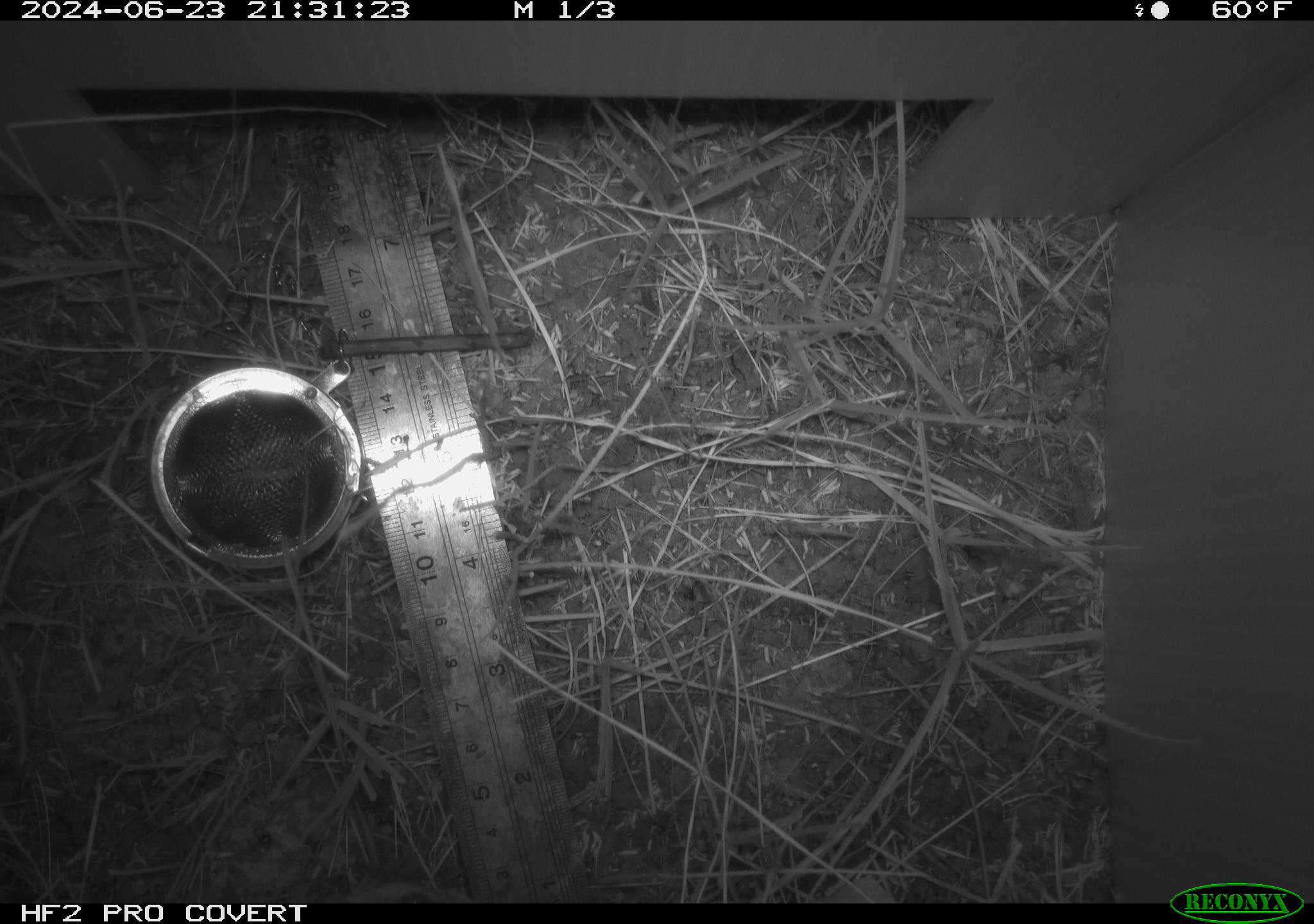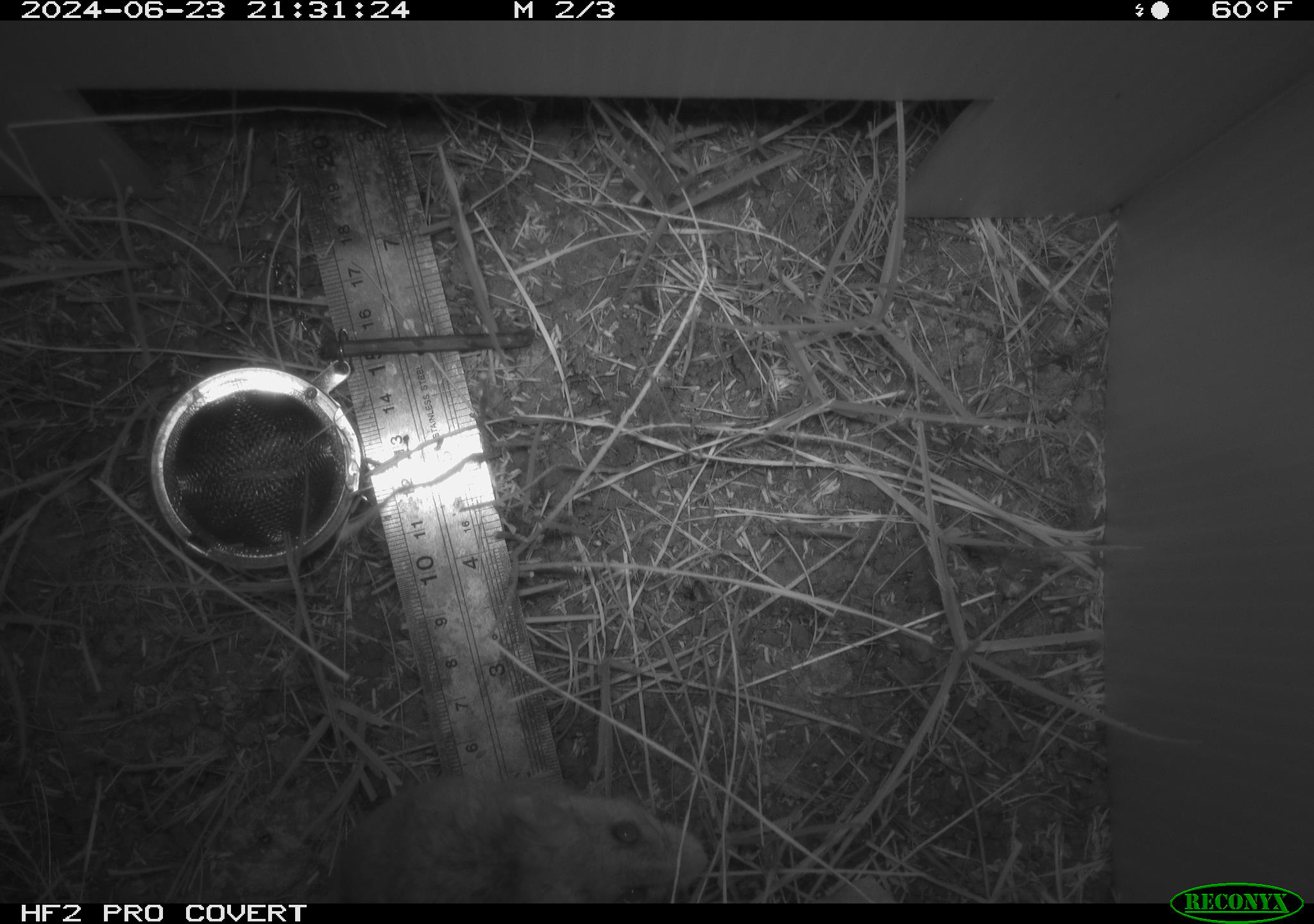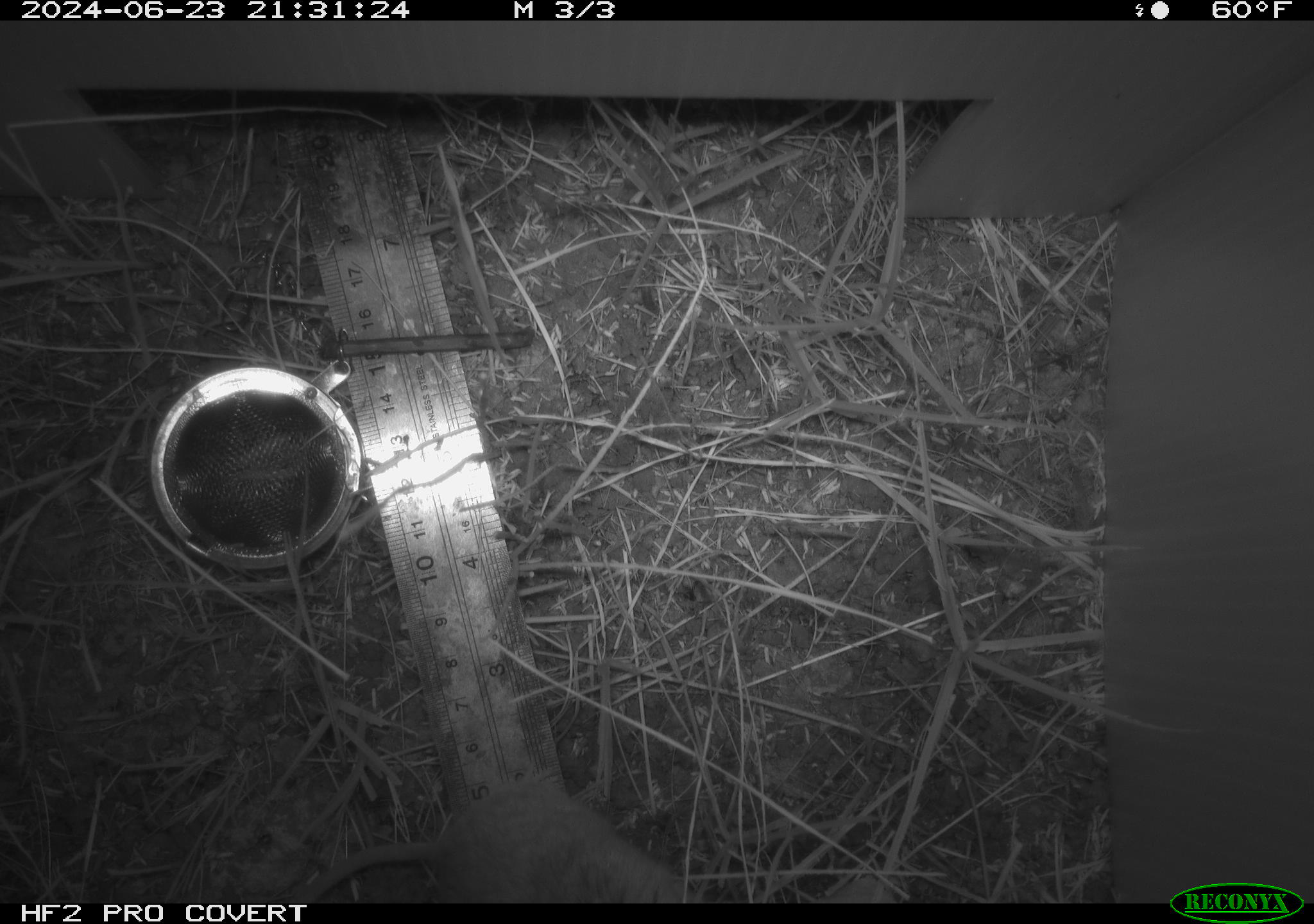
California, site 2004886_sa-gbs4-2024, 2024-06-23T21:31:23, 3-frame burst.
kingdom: Animalia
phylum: Chordata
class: Mammalia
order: Rodentia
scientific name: Rodentia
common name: woodrat or rat or mouse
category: woodrat or rat or mouse species